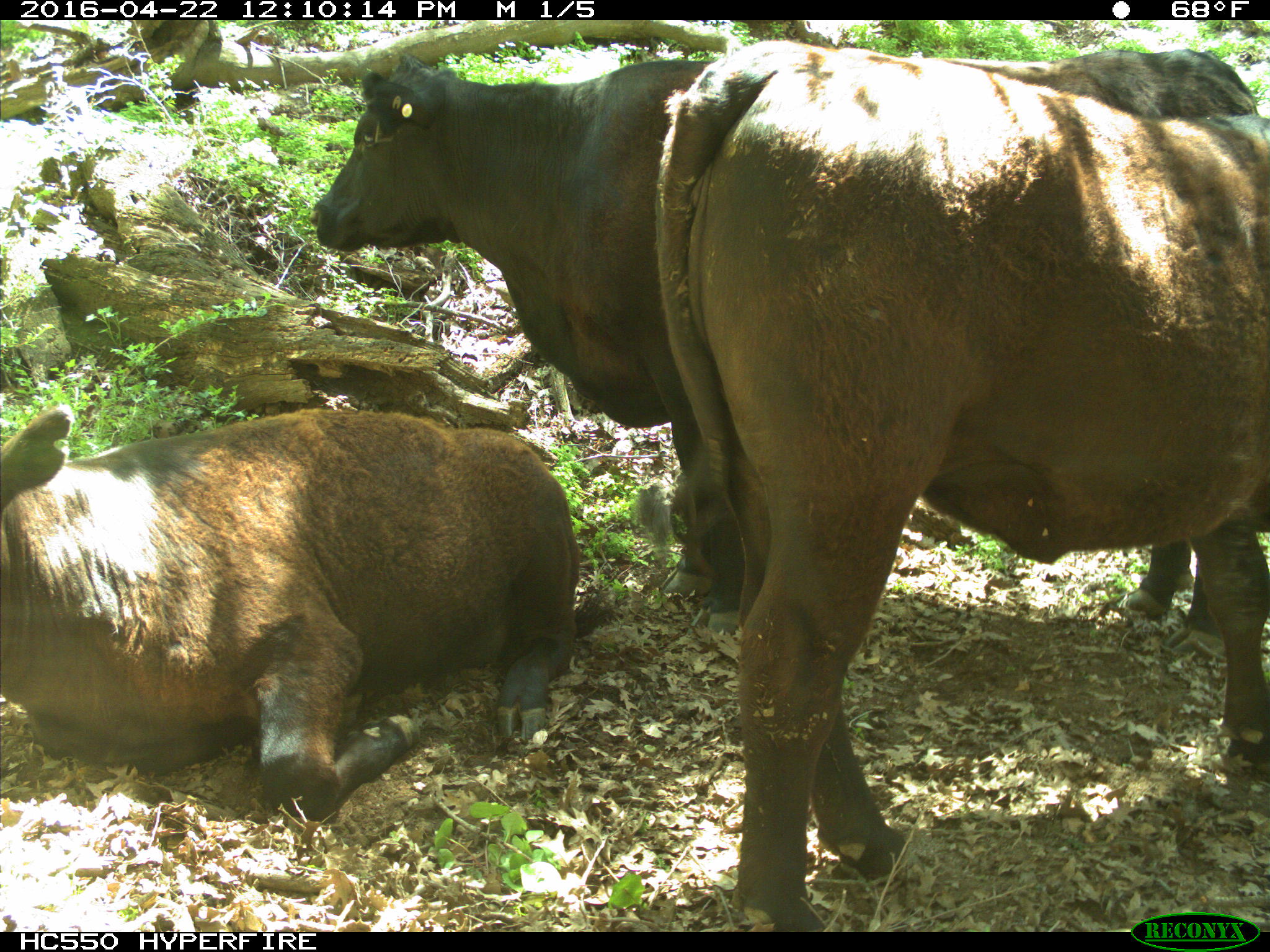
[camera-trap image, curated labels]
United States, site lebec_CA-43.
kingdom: Animalia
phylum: Chordata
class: Mammalia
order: Artiodactyla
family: Bovidae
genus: Bos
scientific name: Bos taurus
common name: domestic cow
Bos taurus (domestic cow).